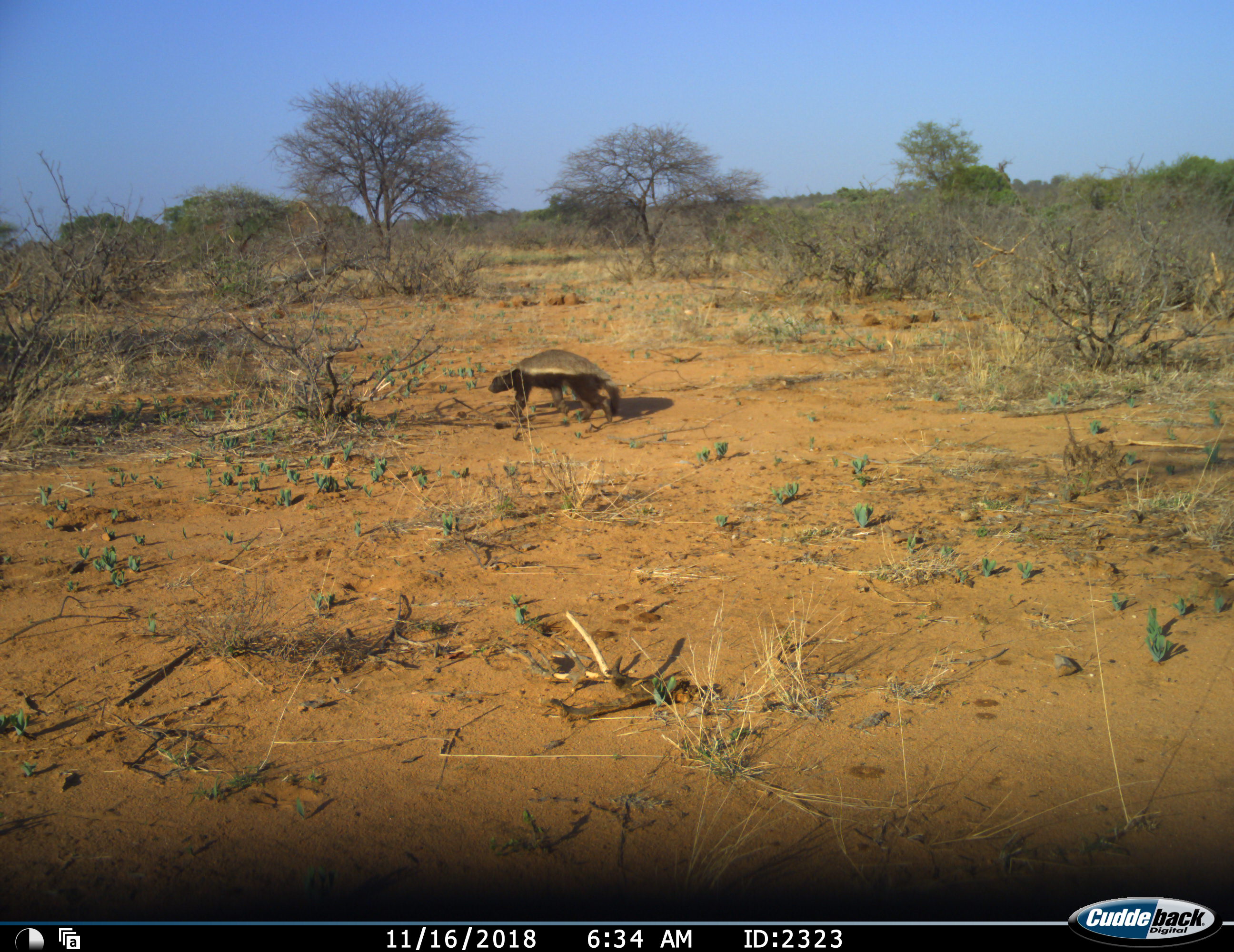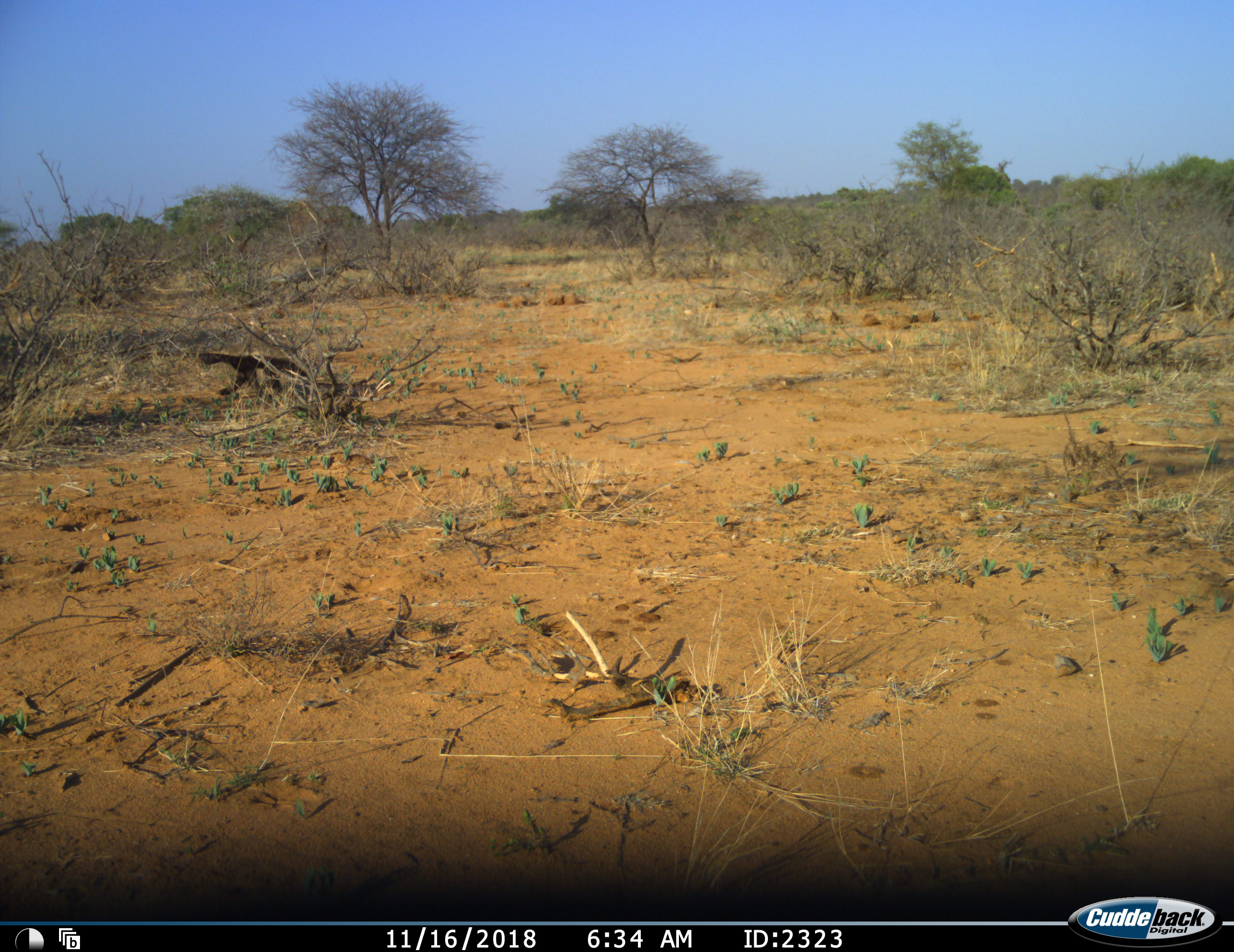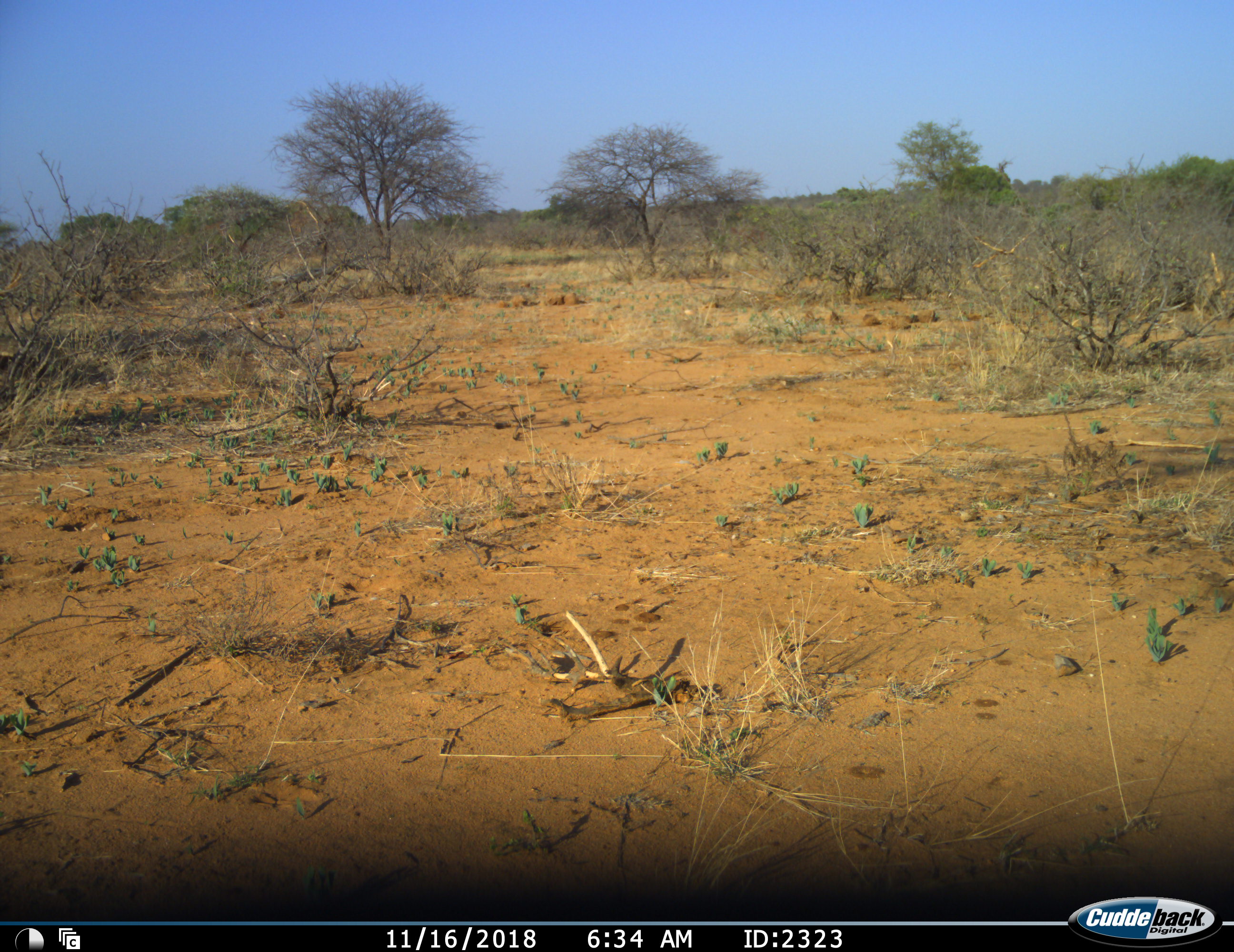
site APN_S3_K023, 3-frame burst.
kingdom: Animalia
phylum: Chordata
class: Mammalia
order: Carnivora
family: Mustelidae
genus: Mellivora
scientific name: Mellivora capensis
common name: honey badger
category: honeybadger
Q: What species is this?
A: Honeybadger (honey badger) (Mellivora capensis).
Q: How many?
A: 1.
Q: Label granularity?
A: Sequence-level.